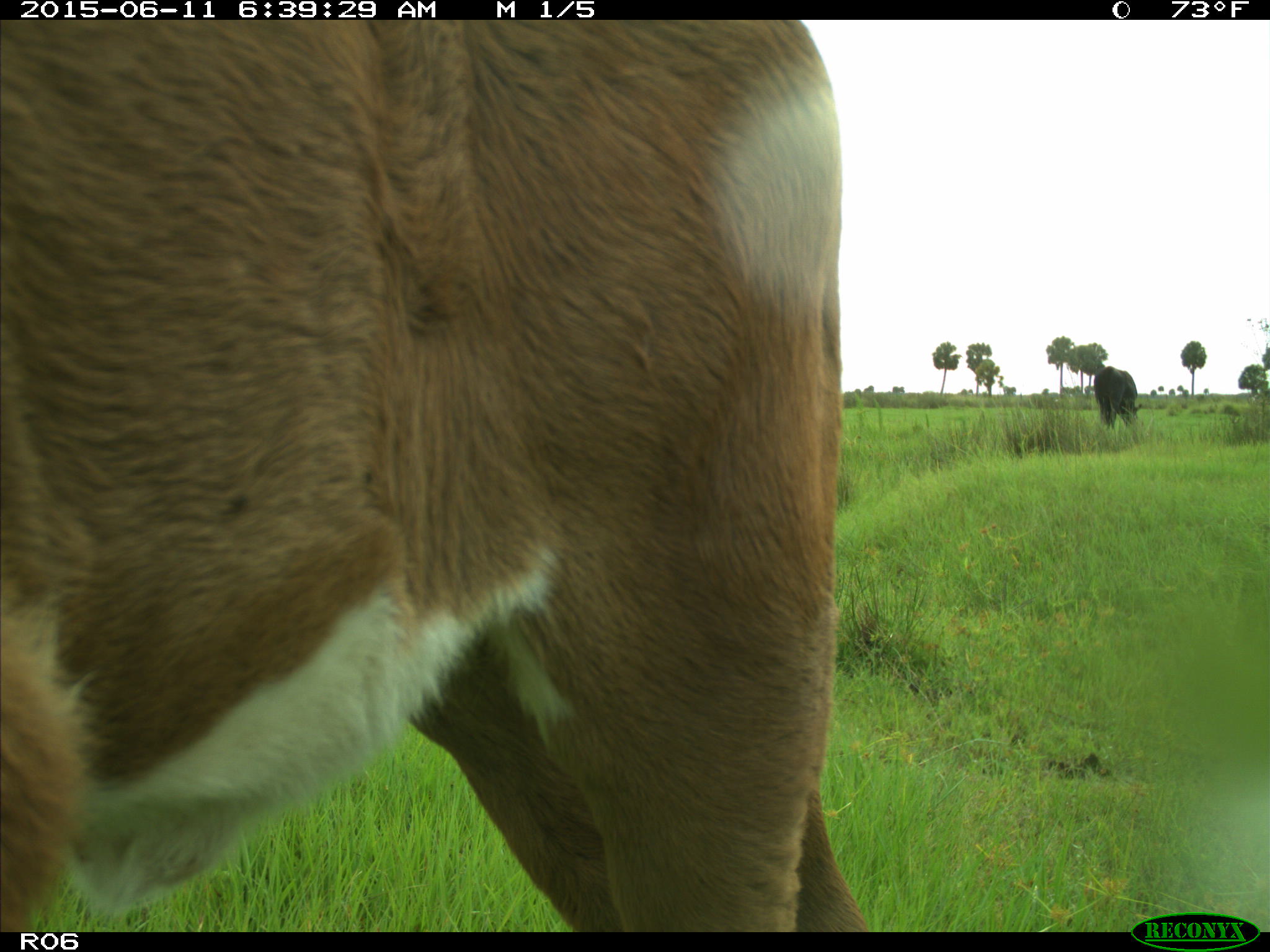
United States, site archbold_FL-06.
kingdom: Animalia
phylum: Chordata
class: Mammalia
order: Artiodactyla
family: Bovidae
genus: Bos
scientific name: Bos taurus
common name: domestic cow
Bos taurus (domestic cow).